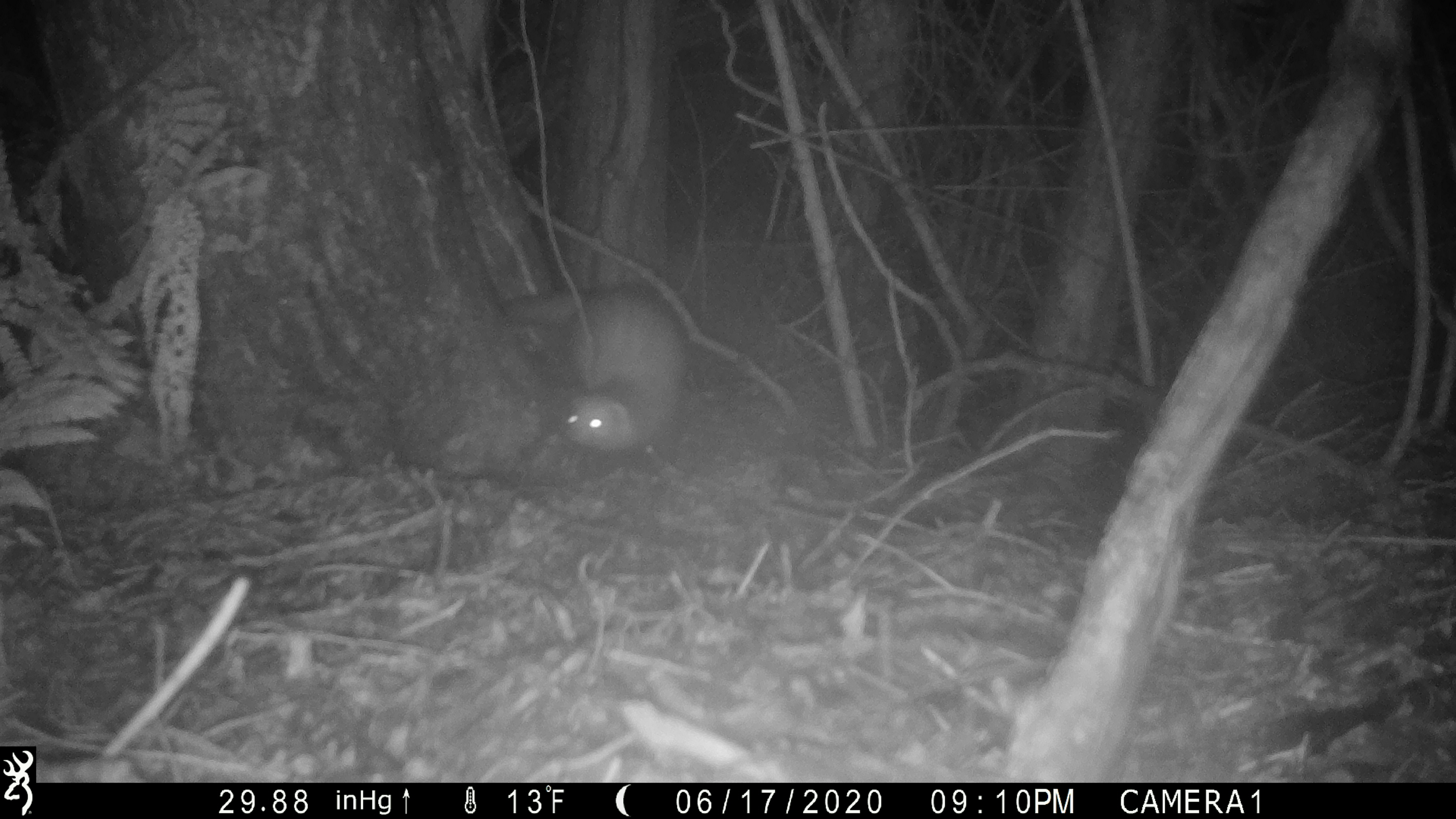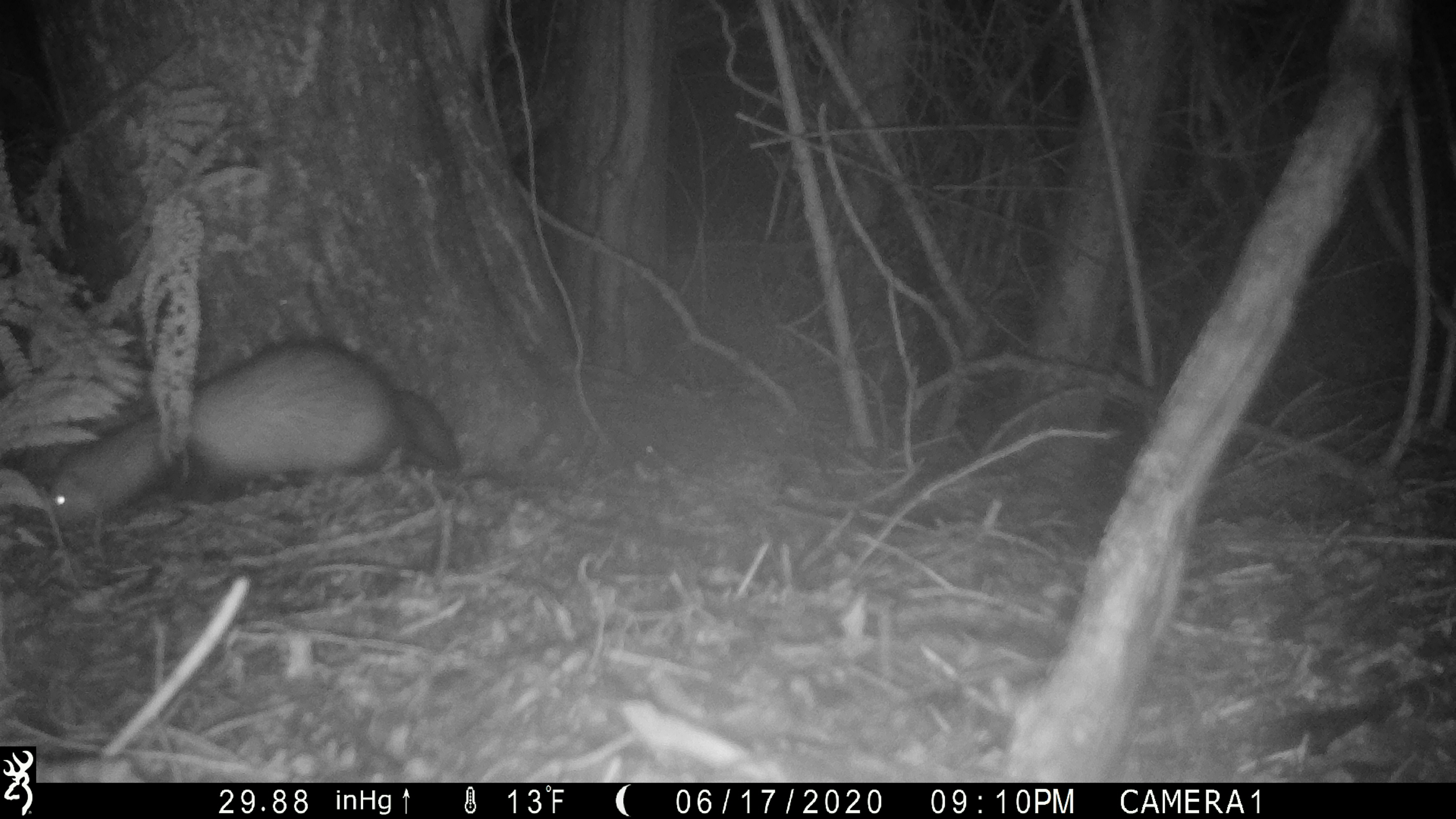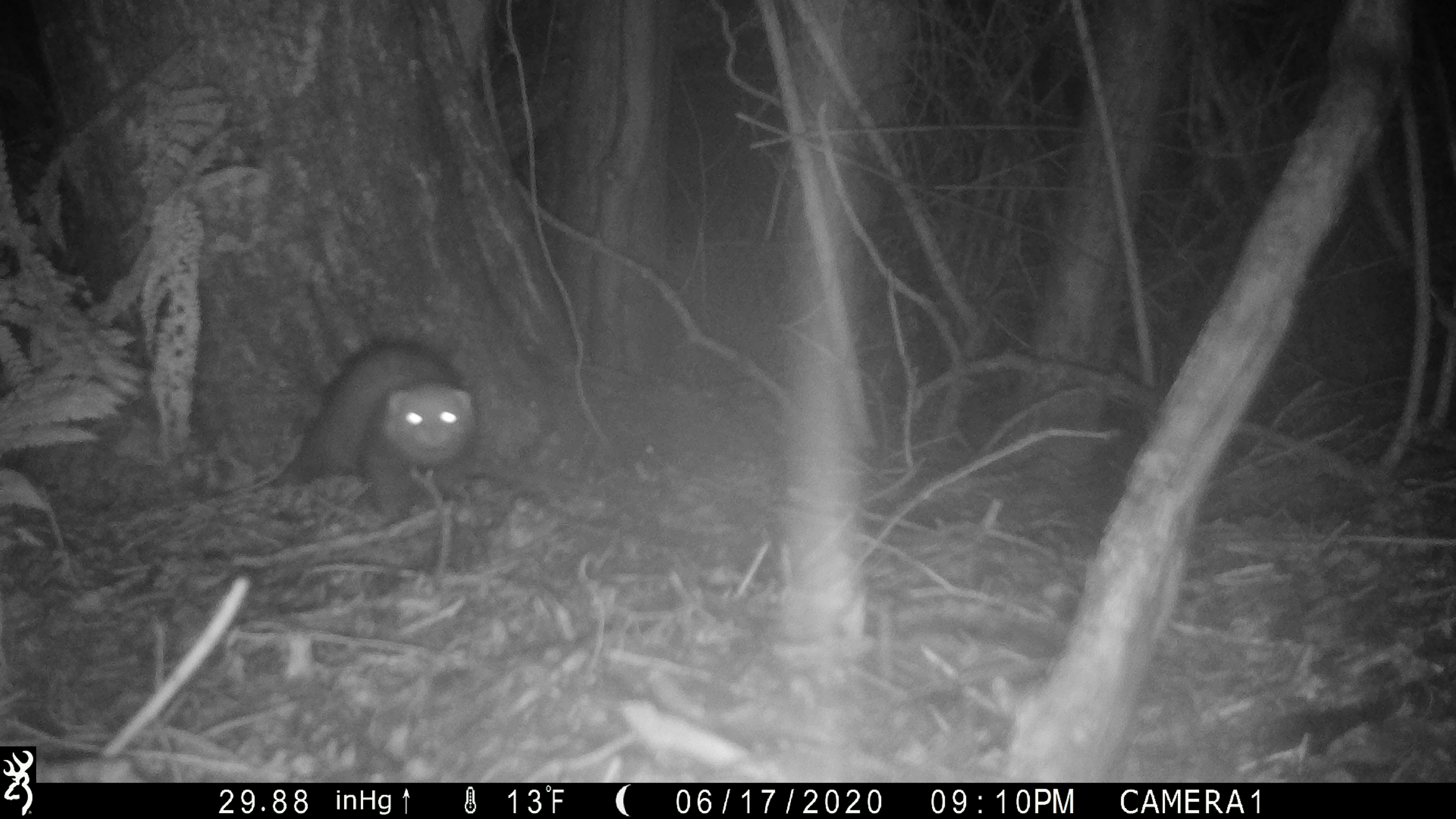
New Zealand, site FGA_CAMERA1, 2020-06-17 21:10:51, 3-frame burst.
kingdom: Animalia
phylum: Chordata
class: Mammalia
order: Carnivora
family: Mustelidae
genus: Mustela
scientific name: Mustela furo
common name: ferret